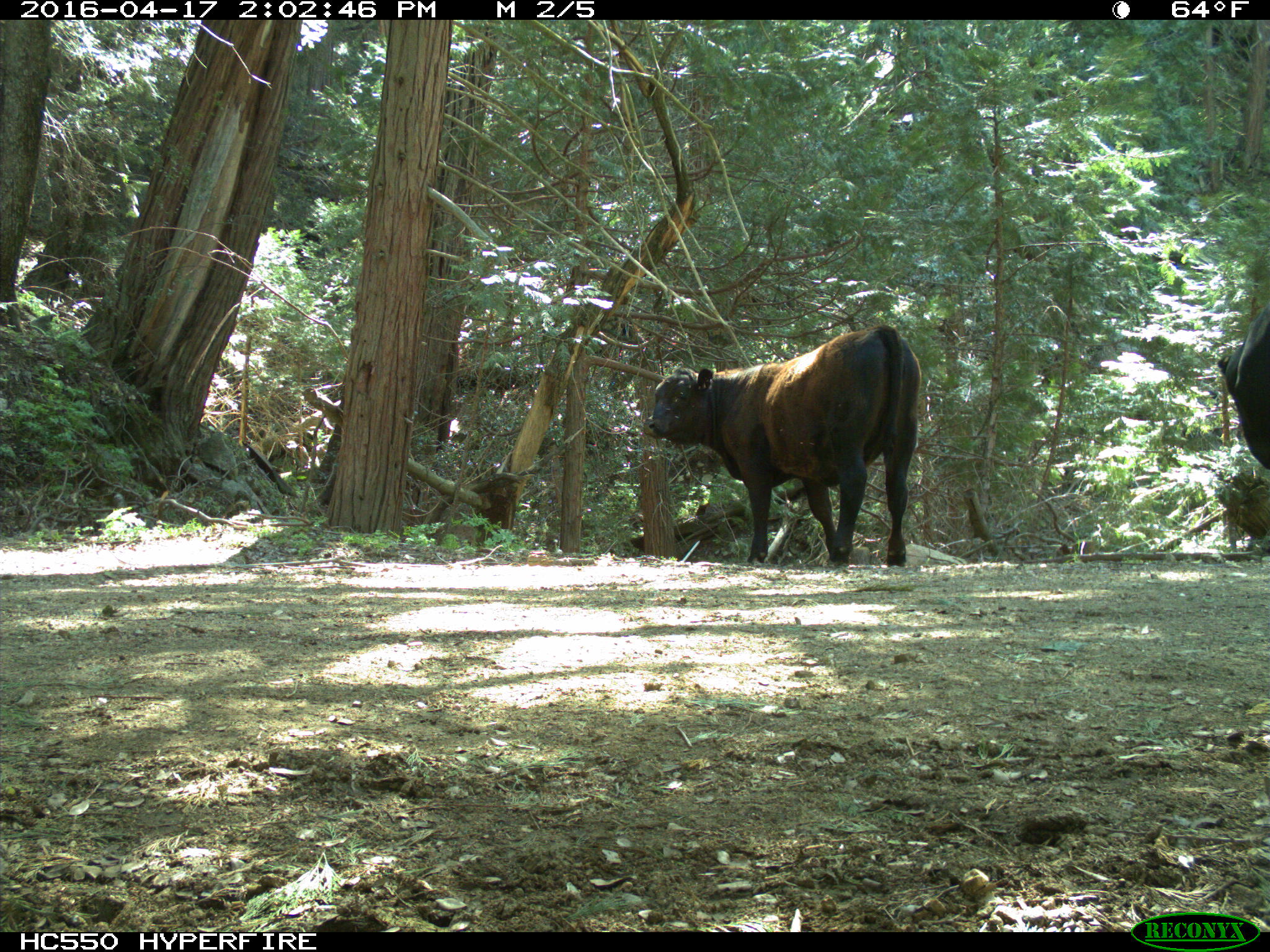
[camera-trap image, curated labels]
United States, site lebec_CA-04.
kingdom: Animalia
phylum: Chordata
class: Mammalia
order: Artiodactyla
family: Bovidae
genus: Bos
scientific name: Bos taurus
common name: domestic cow